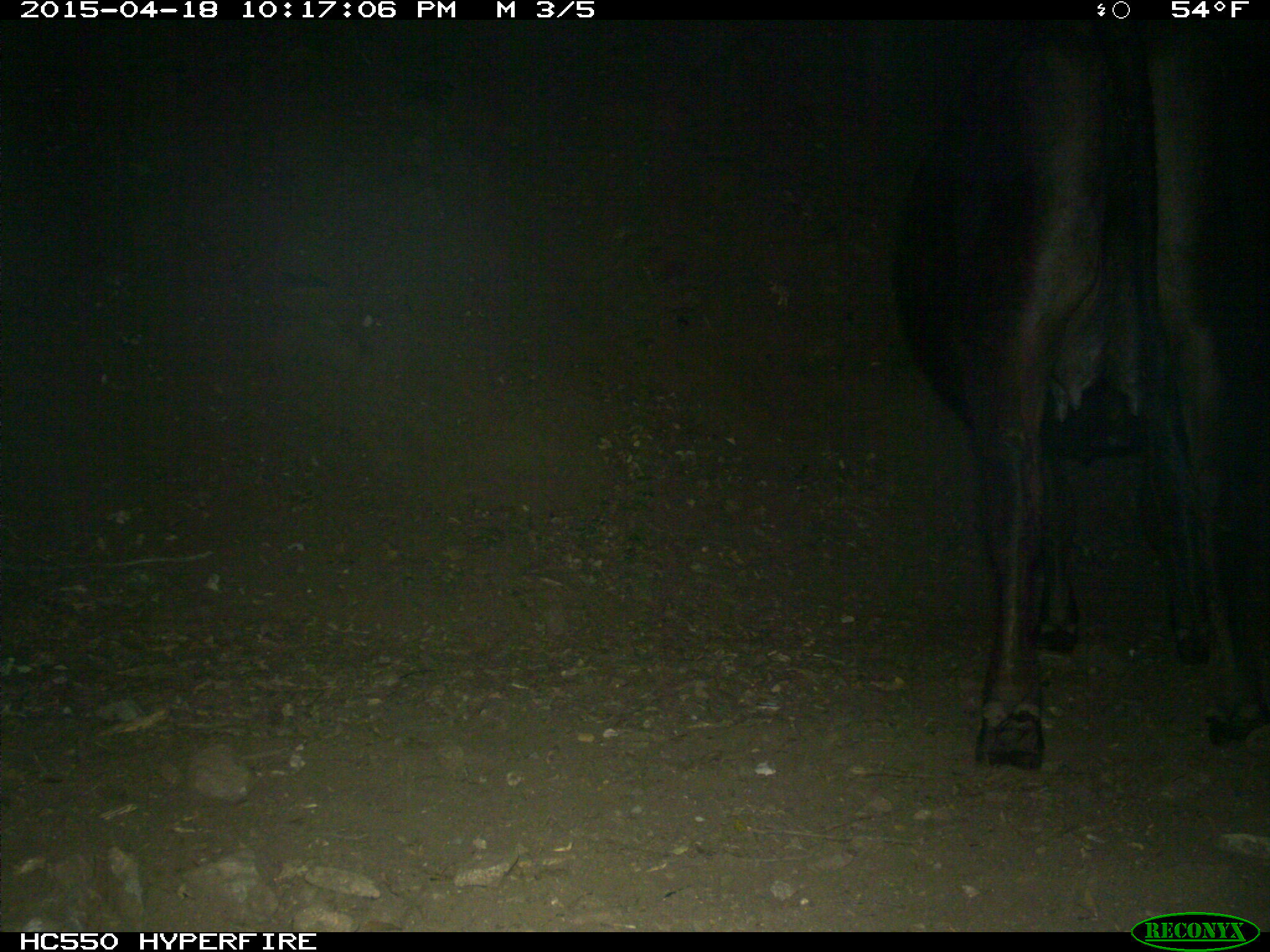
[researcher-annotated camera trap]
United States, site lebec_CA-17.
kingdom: Animalia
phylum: Chordata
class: Mammalia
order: Artiodactyla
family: Bovidae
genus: Bos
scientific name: Bos taurus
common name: domestic cow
Bos taurus (domestic cow).